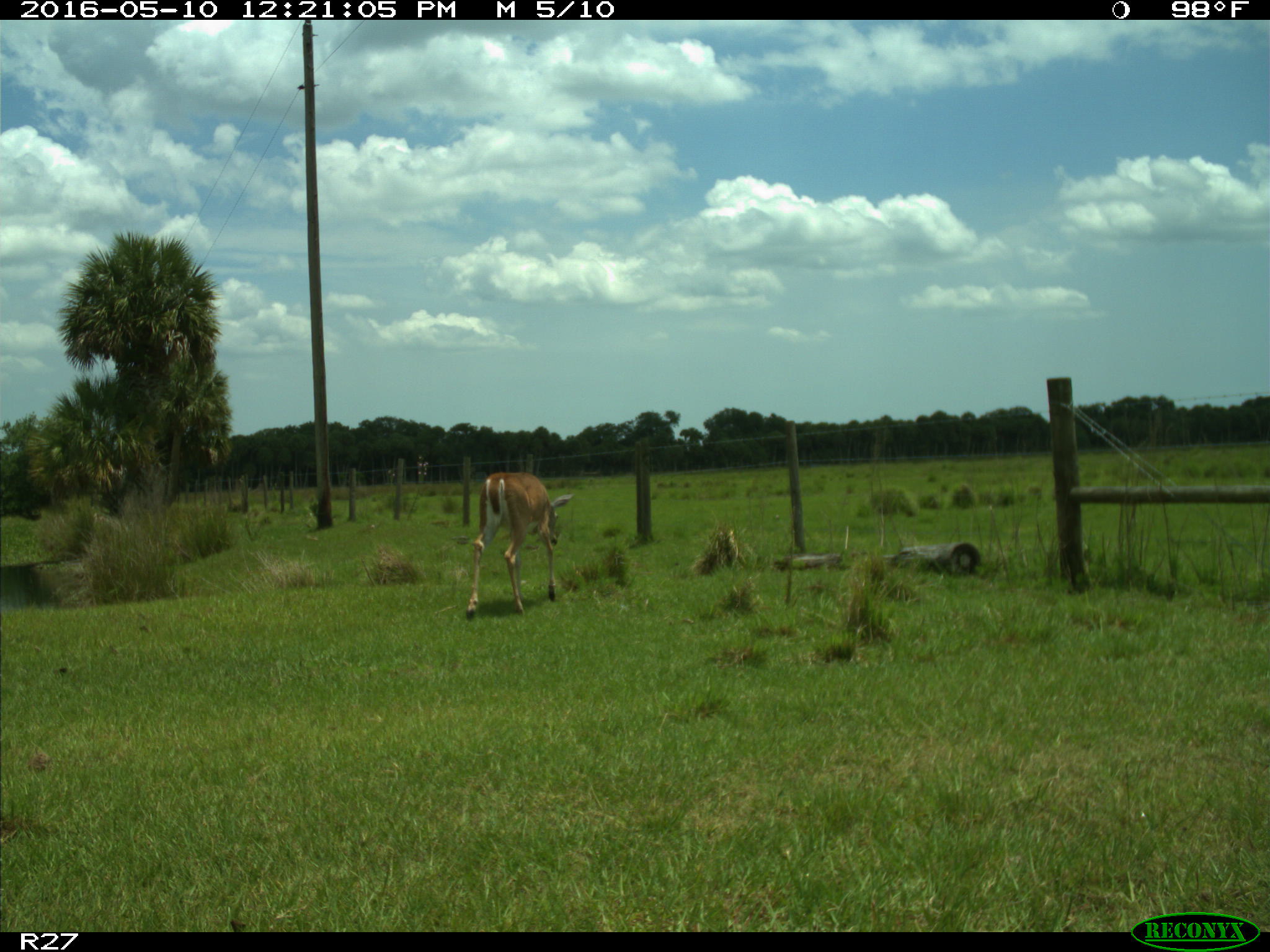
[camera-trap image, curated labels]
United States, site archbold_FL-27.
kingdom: Animalia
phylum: Chordata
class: Mammalia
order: Artiodactyla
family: Cervidae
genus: Odocoileus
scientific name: Odocoileus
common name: deer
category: unidentified deer